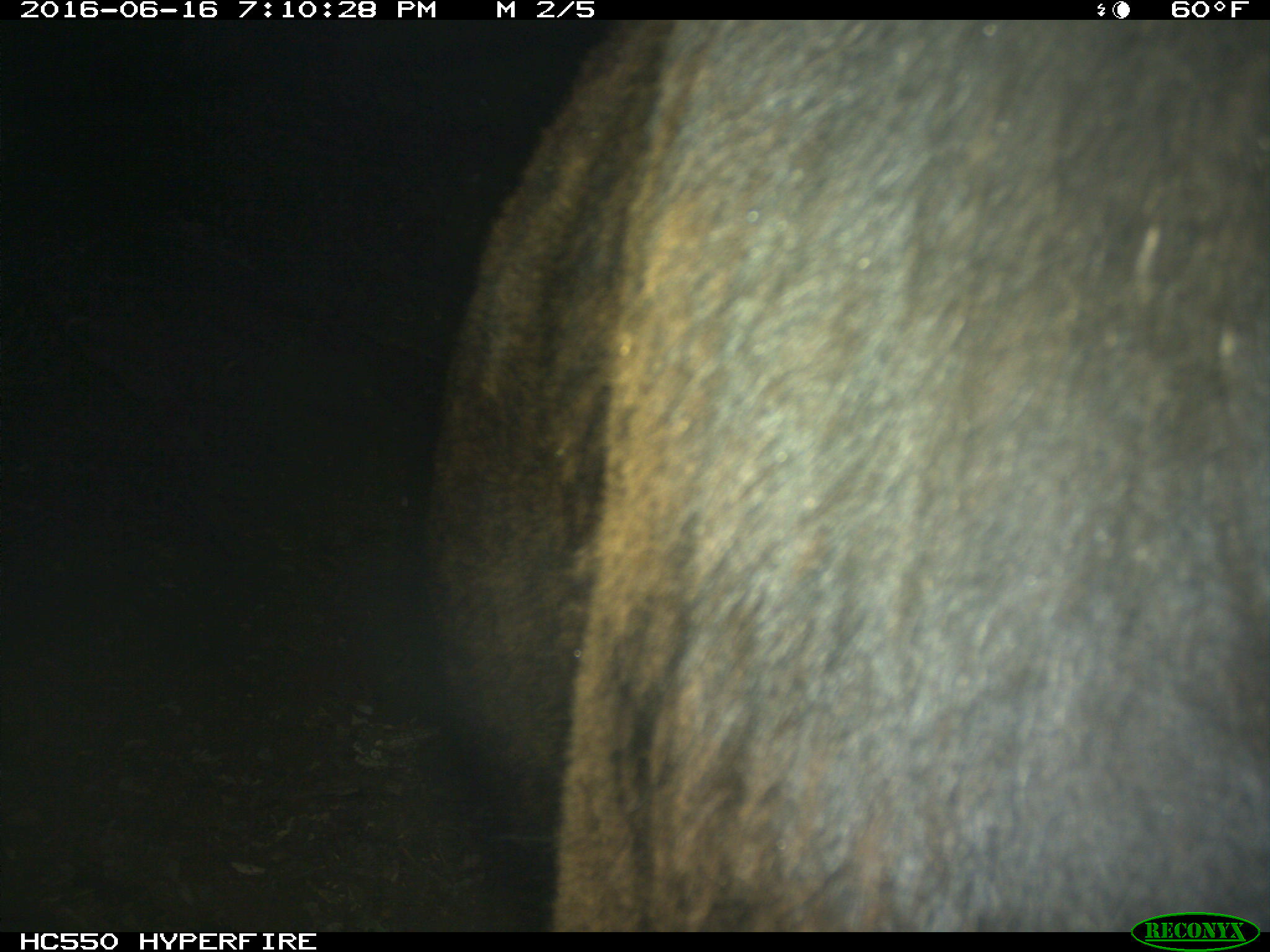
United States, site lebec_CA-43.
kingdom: Animalia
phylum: Chordata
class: Mammalia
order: Artiodactyla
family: Bovidae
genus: Bos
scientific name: Bos taurus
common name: domestic cow